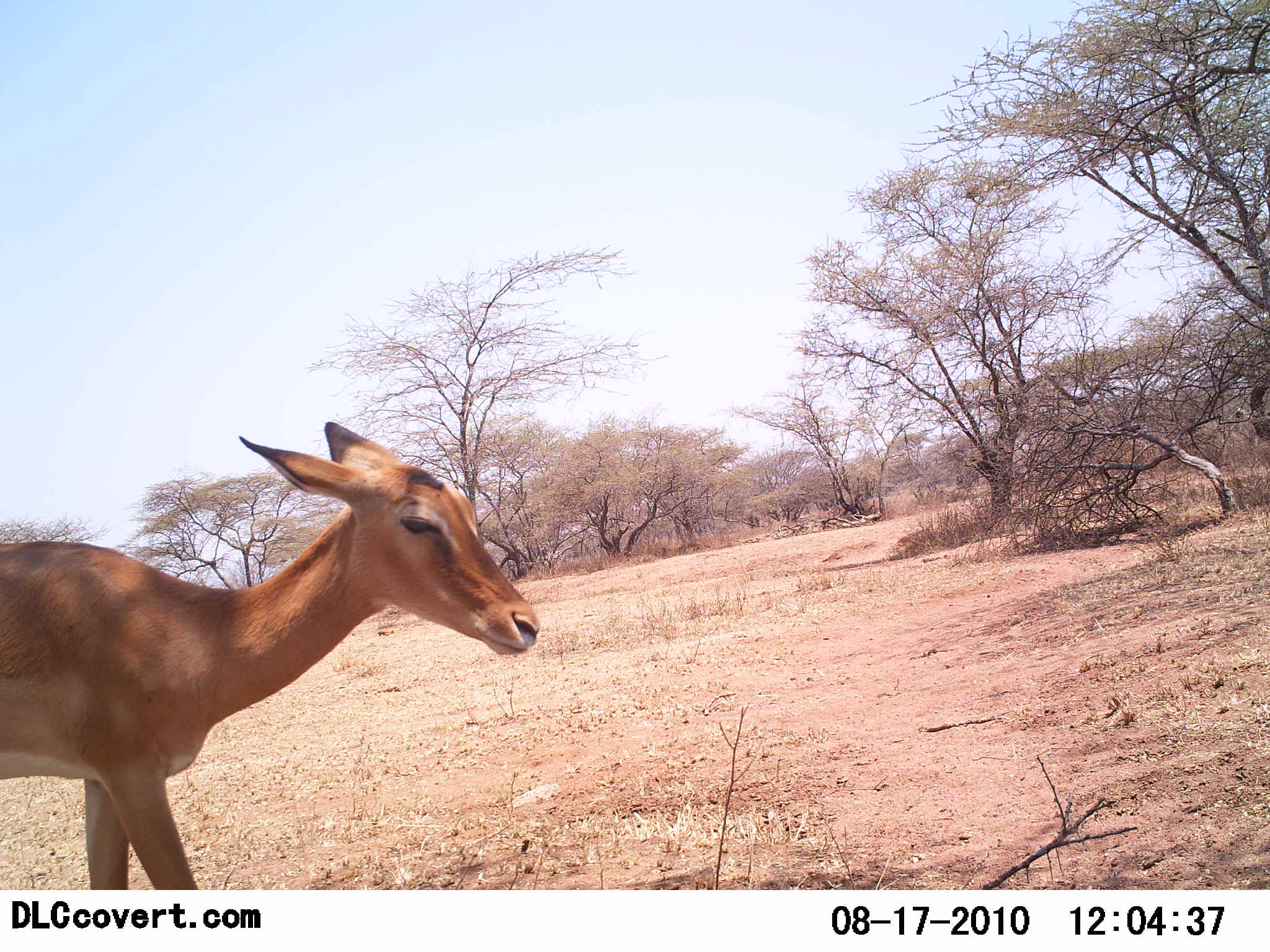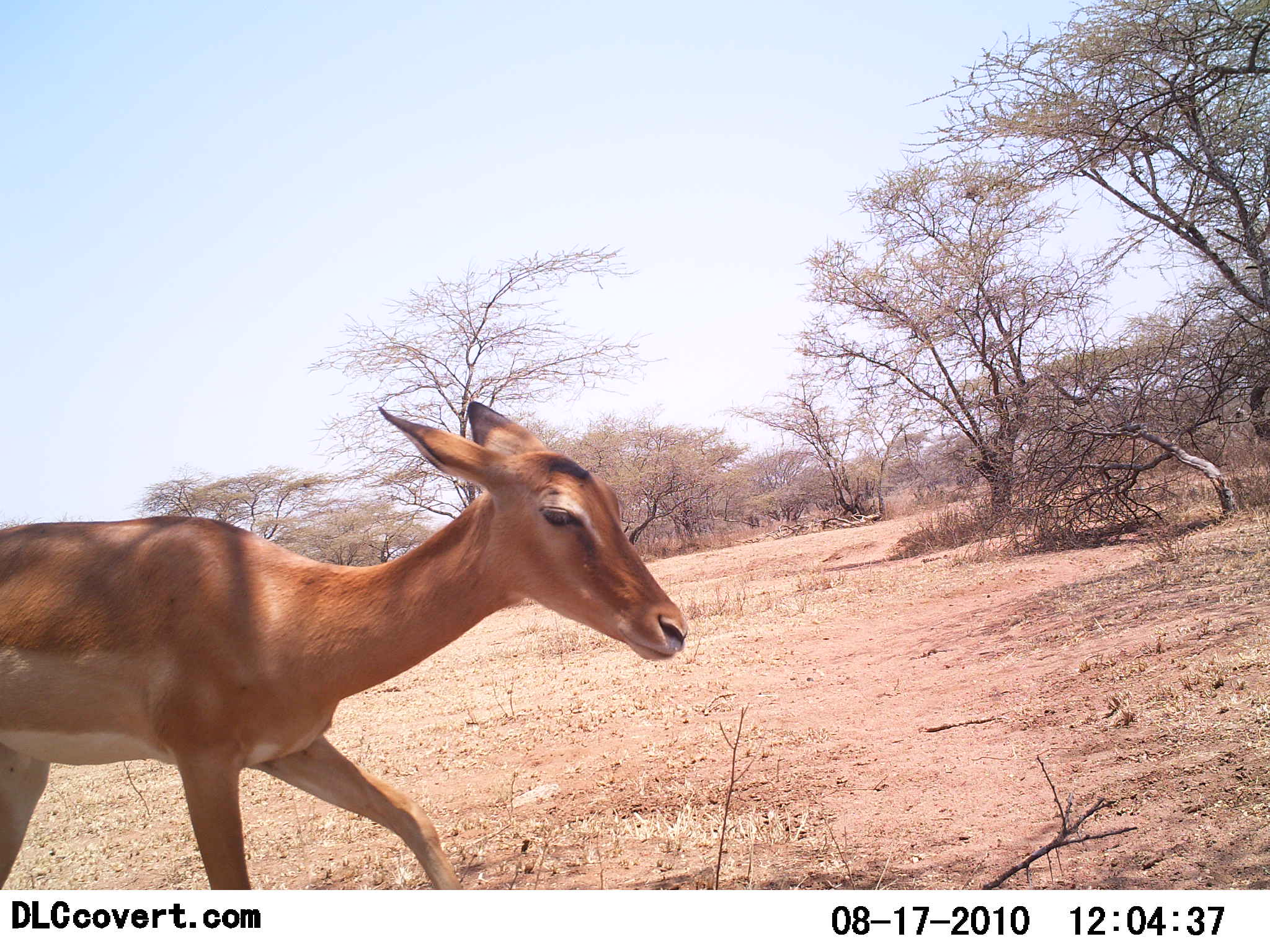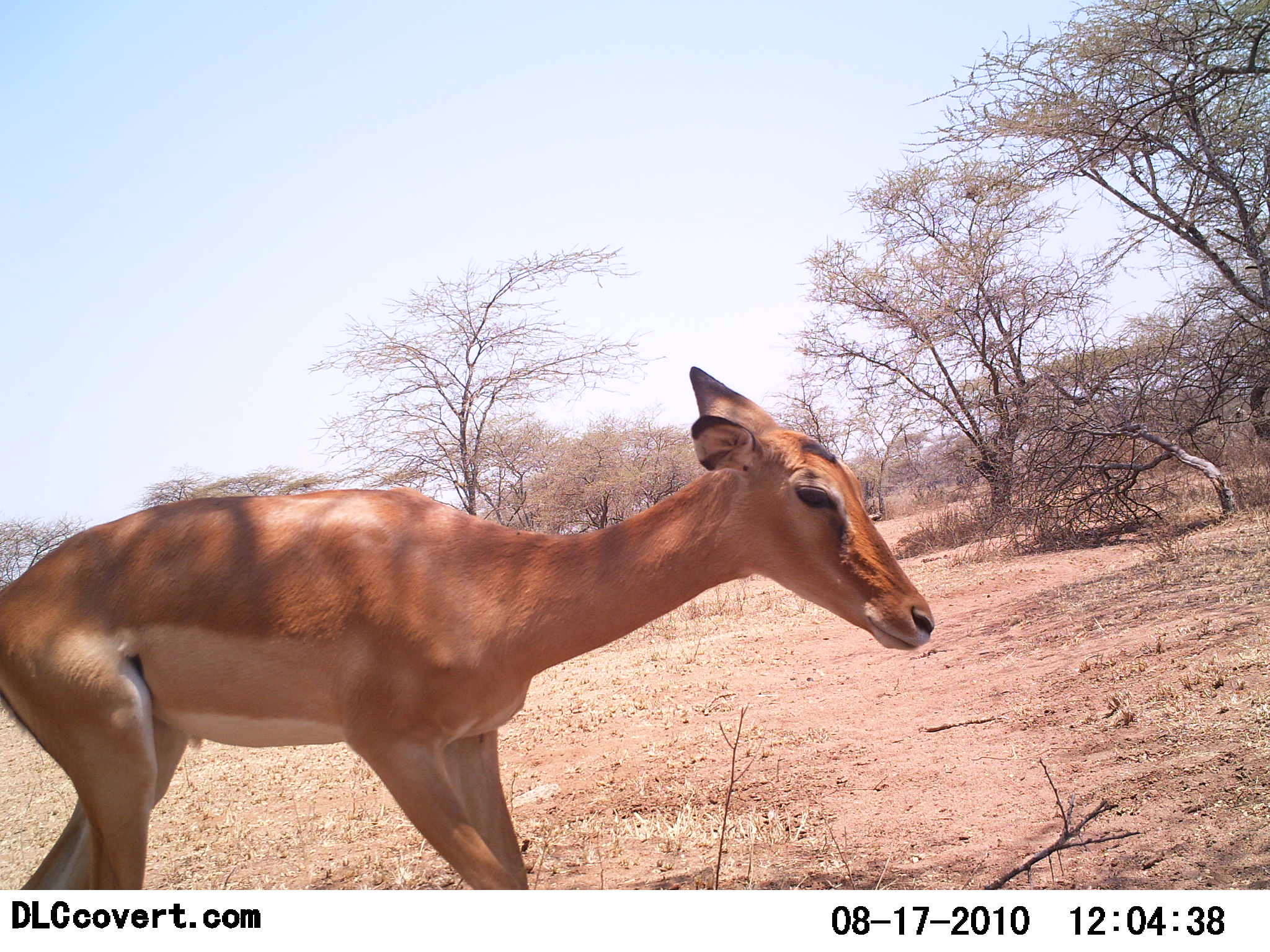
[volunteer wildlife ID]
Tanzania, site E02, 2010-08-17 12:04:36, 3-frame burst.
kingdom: Animalia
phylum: Chordata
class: Mammalia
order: Artiodactyla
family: Bovidae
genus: Aepyceros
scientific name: Aepyceros melampus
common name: impala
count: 1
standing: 13%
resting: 0%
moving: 93%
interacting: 0%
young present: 0%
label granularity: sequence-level